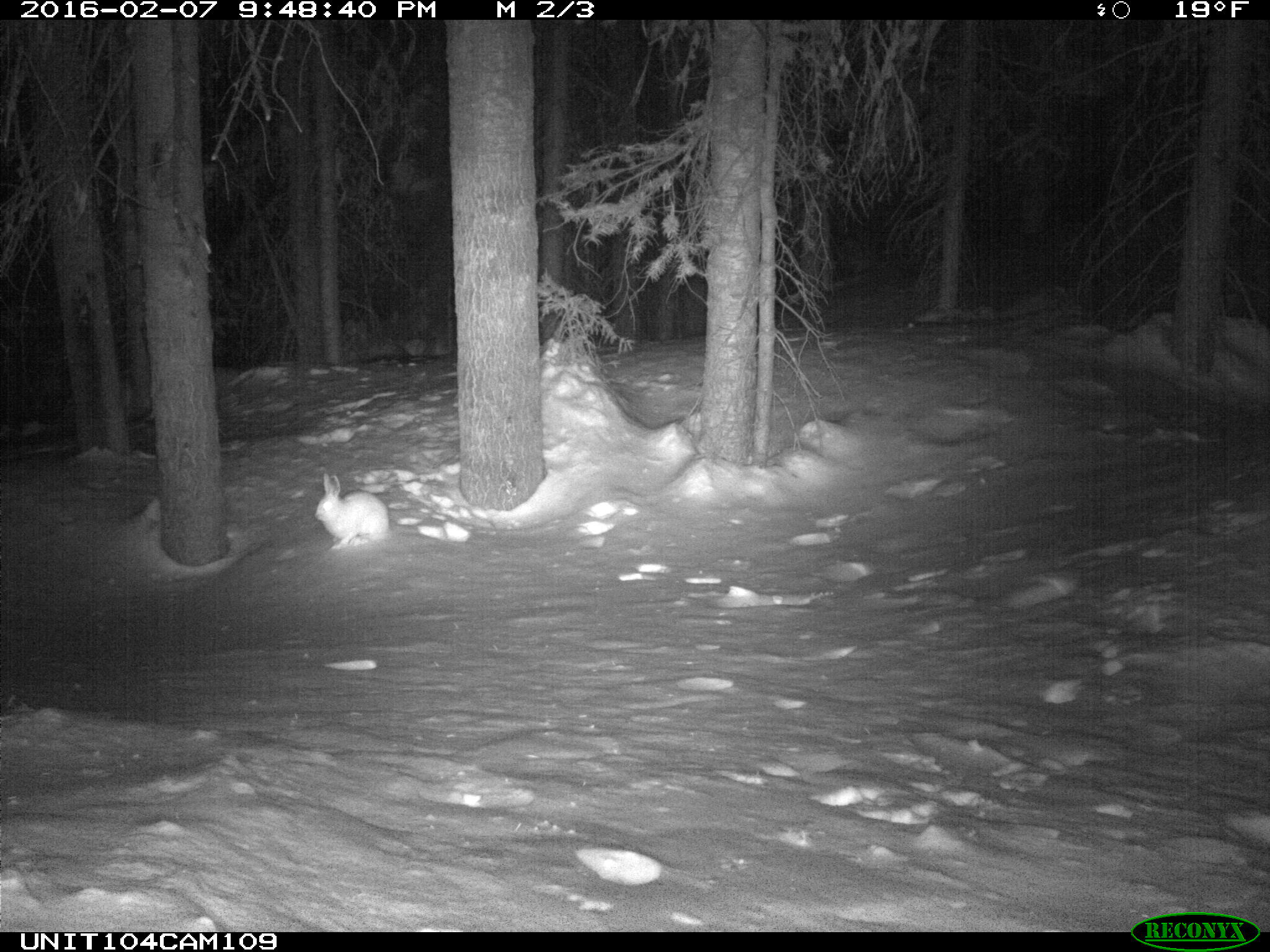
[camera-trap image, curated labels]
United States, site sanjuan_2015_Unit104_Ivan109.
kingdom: Animalia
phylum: Chordata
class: Mammalia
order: Lagomorpha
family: Leporidae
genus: Lepus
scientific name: Lepus americanus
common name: snowshoe hare